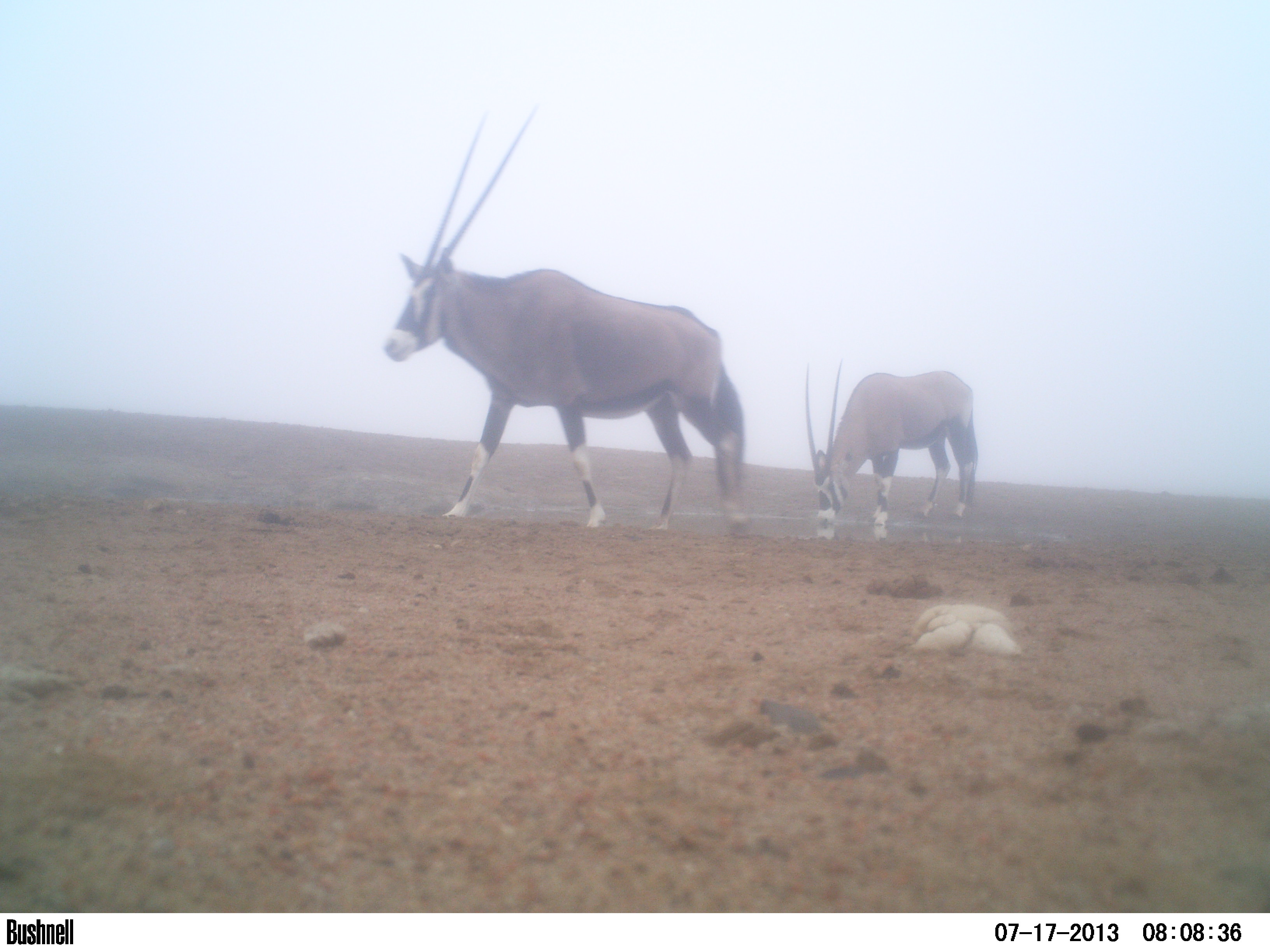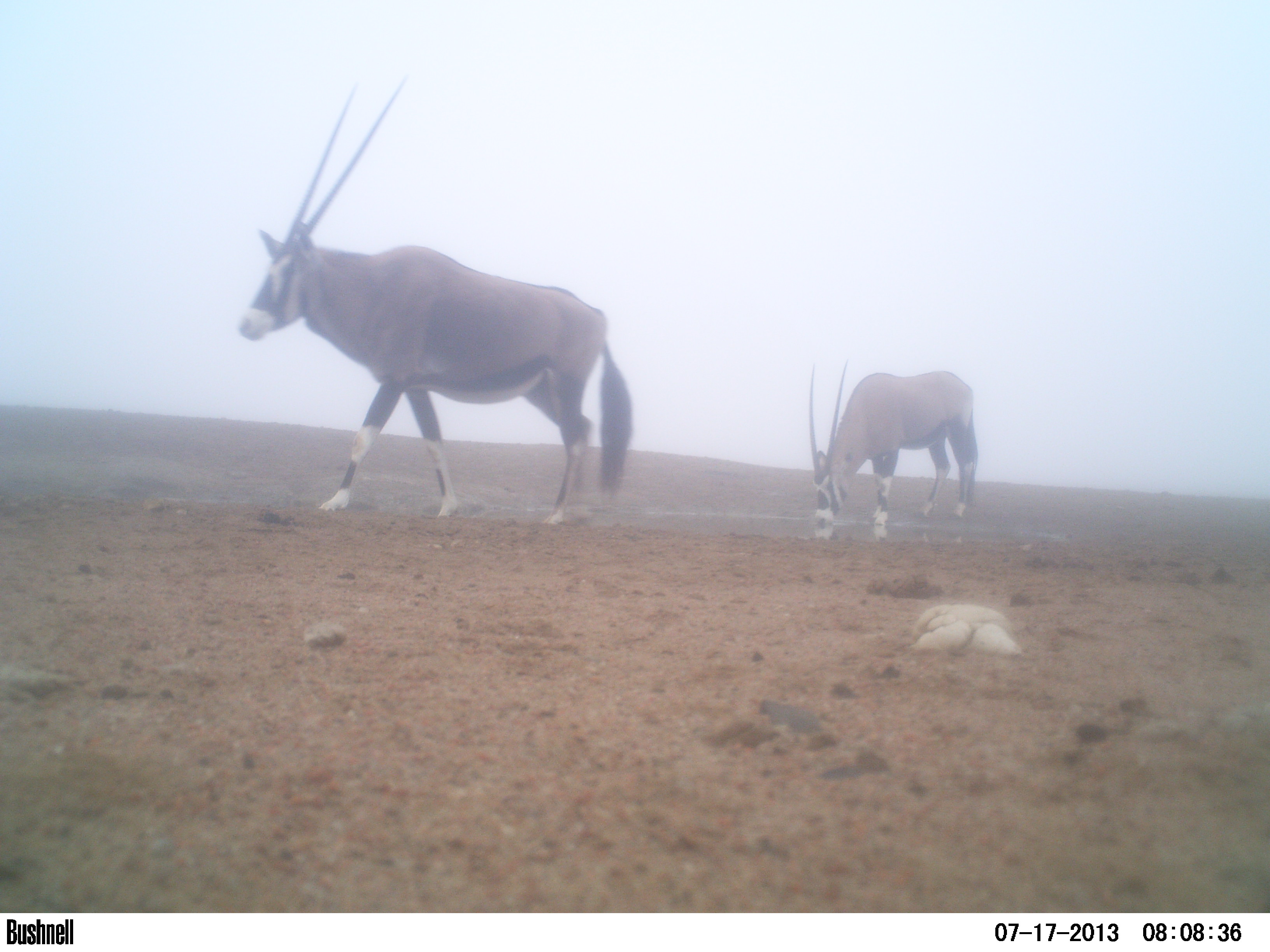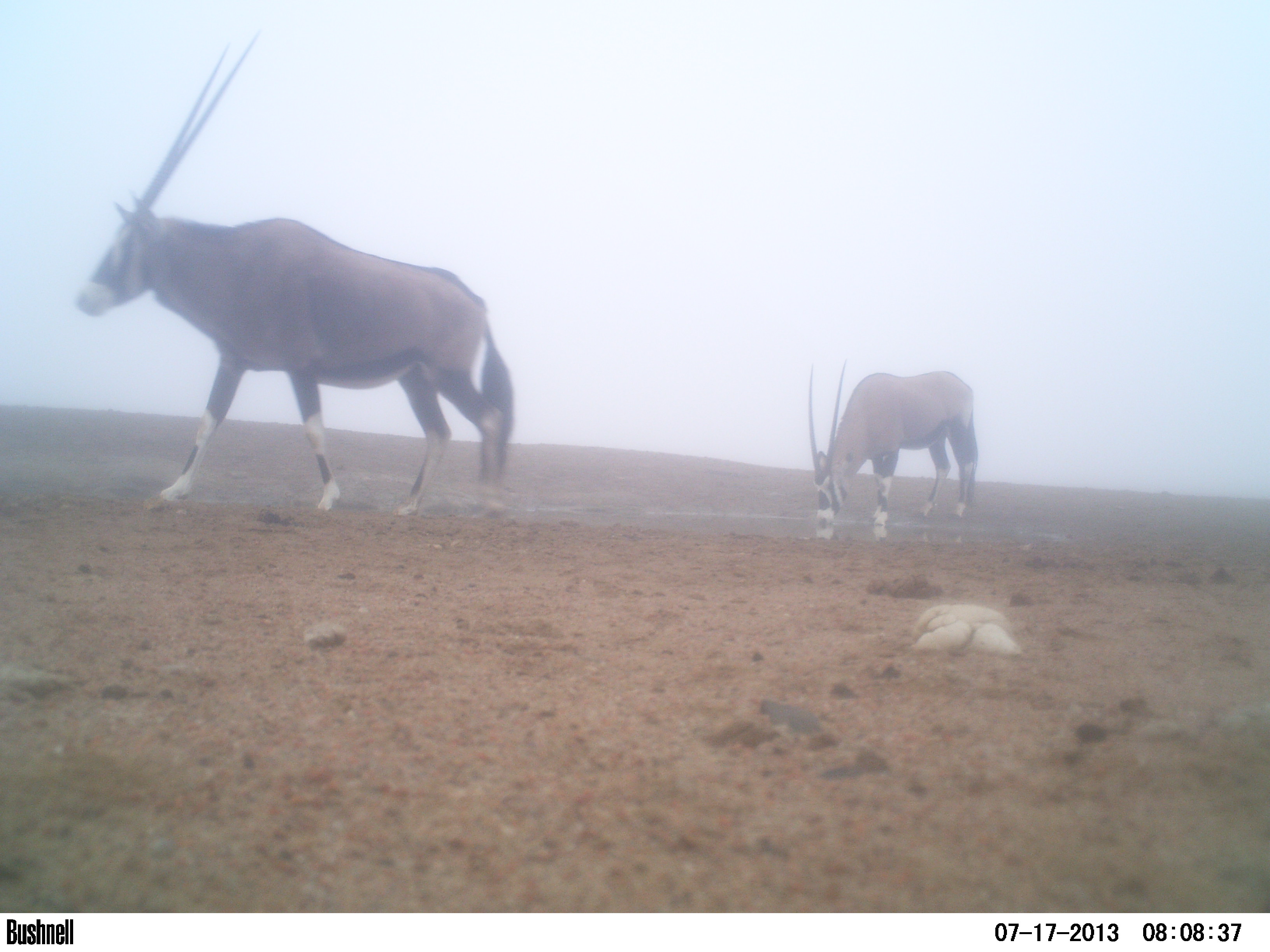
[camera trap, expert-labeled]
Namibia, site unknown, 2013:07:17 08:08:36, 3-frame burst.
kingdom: Animalia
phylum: Chordata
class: Mammalia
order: Artiodactyla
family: Bovidae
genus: Oryx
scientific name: Oryx gazella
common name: gemsbok